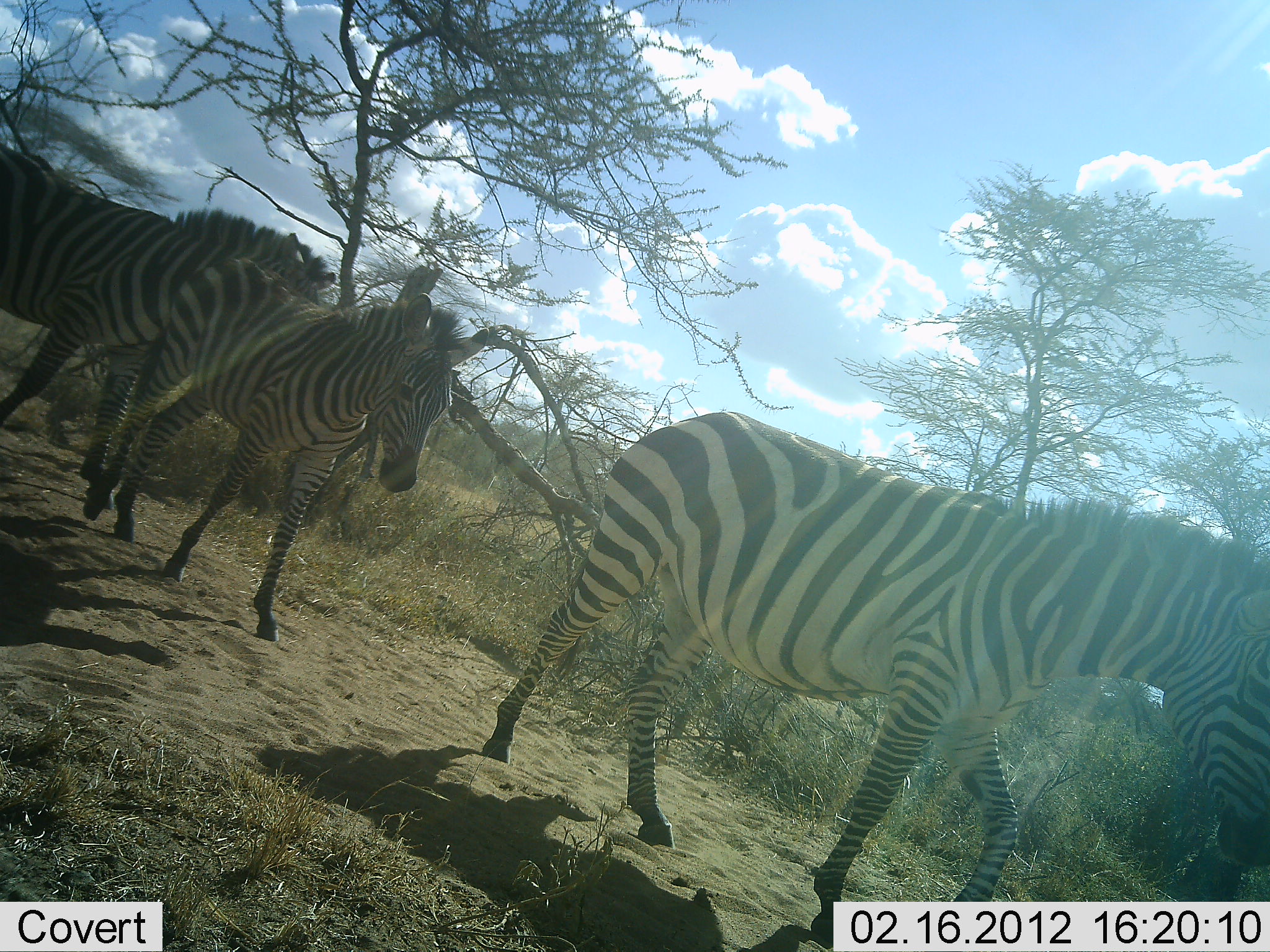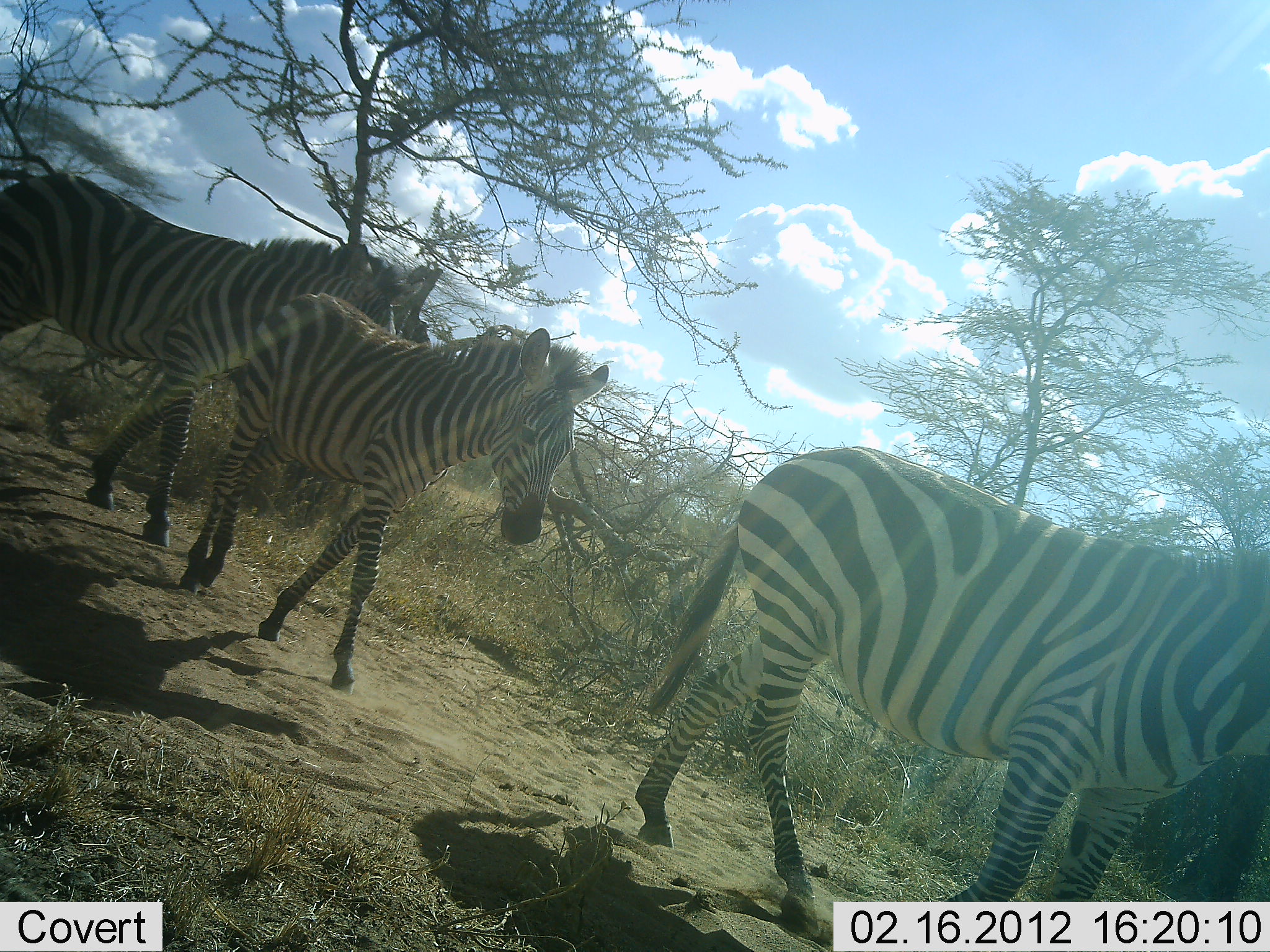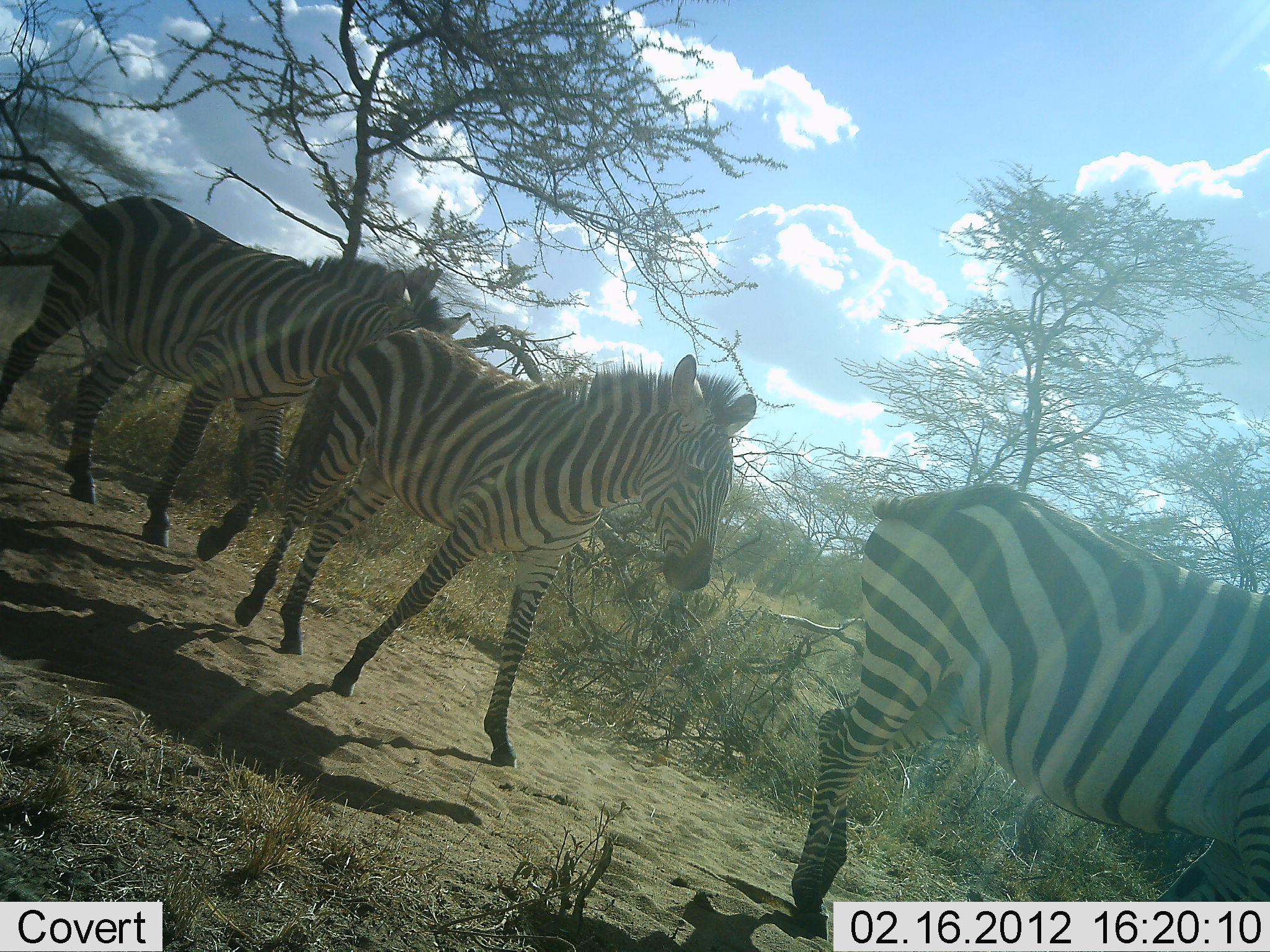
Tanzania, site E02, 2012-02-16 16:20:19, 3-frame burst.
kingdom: Animalia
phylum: Chordata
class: Mammalia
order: Perissodactyla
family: Equidae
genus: Equus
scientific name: Equus quagga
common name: plains zebra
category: zebra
Zebra (plains zebra) (Equus quagga), count 3. Behavior (volunteer vote fractions): standing 0%, resting 0%, moving 100%, interacting 0%. Young present (vote fraction): 33%. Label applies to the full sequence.